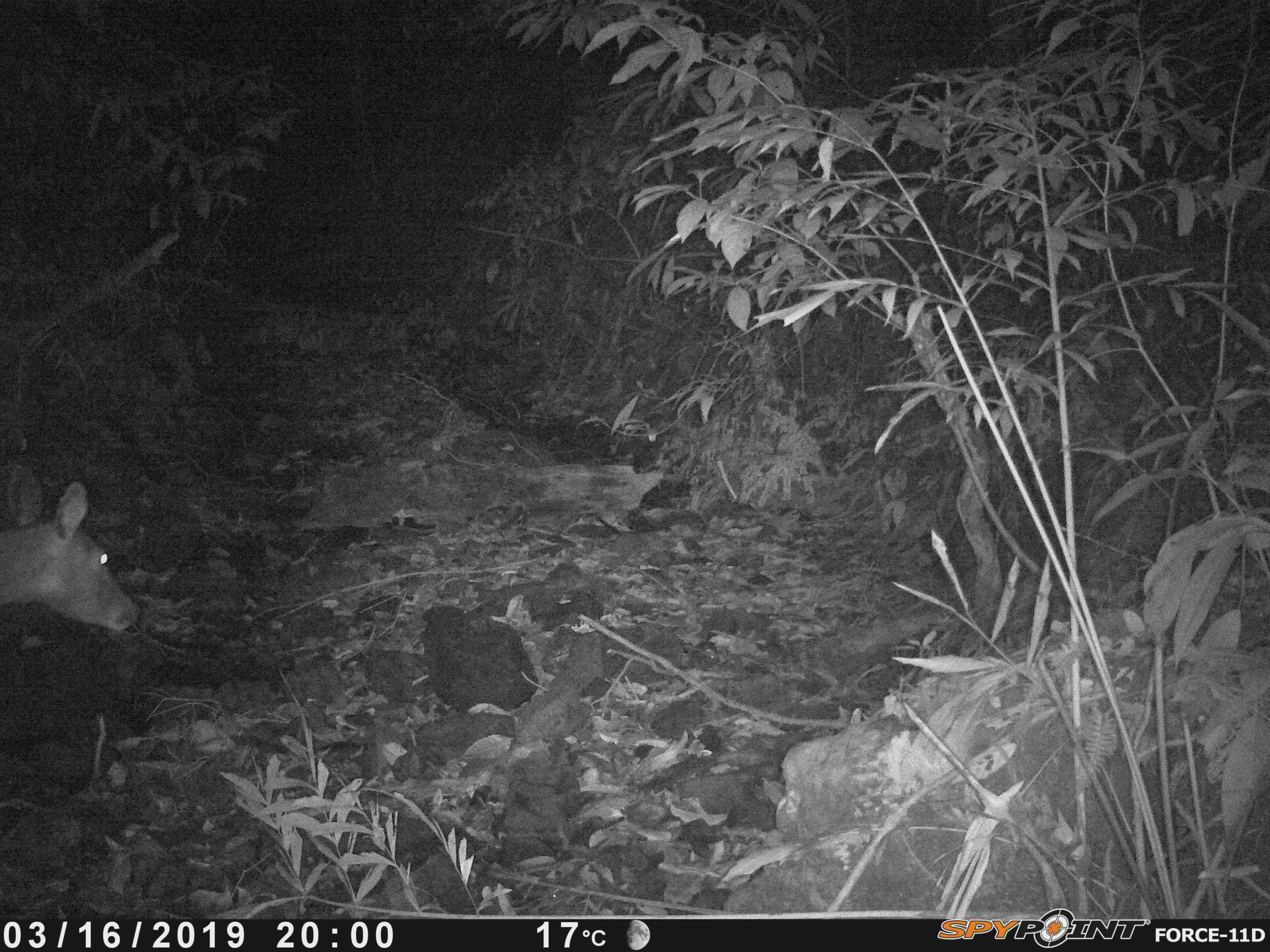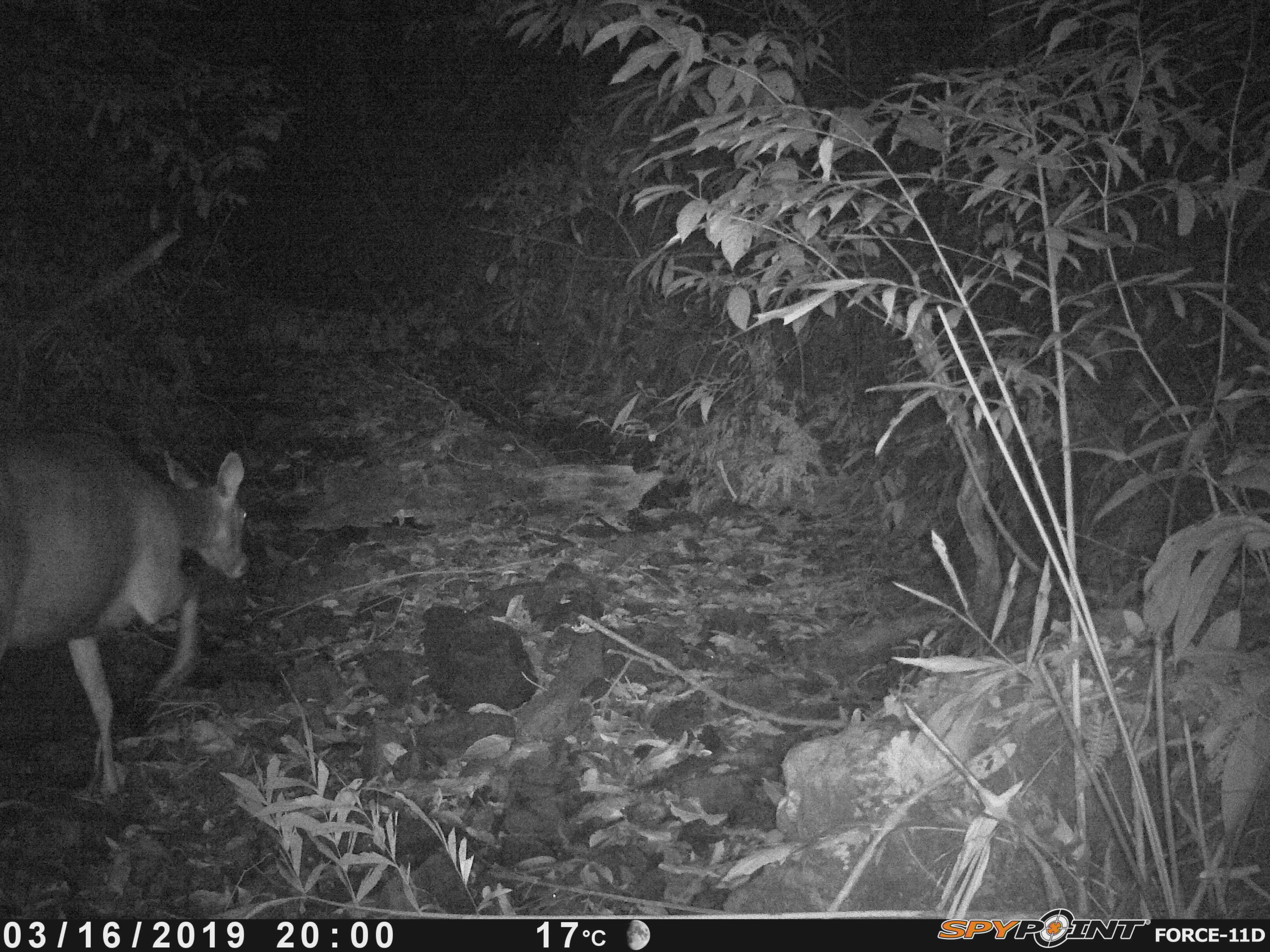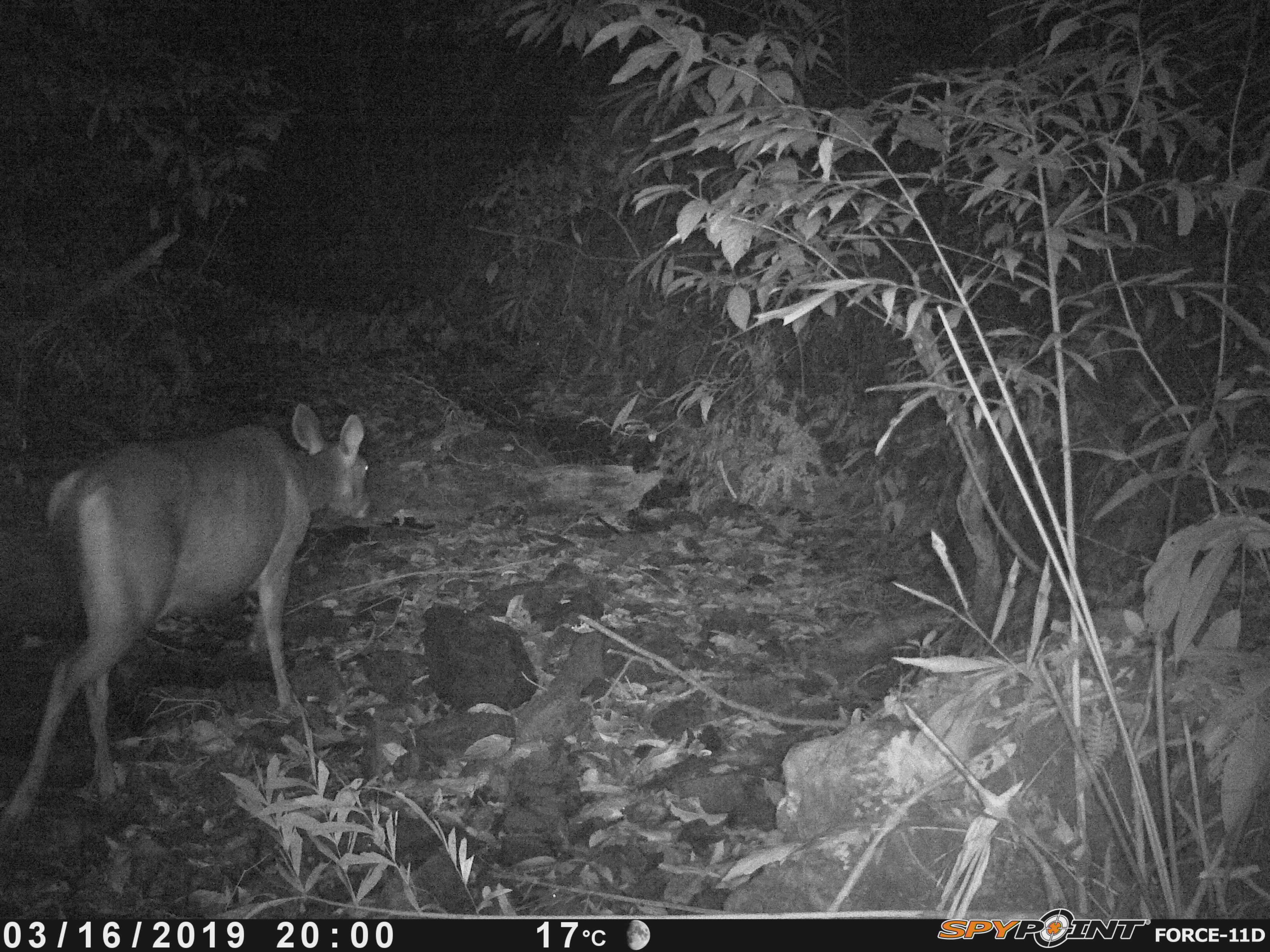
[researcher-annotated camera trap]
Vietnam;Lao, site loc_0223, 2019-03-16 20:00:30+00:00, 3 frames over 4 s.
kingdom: Animalia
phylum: Chordata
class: Mammalia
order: Artiodactyla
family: Cervidae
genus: Rusa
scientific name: Rusa unicolor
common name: sambar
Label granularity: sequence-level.